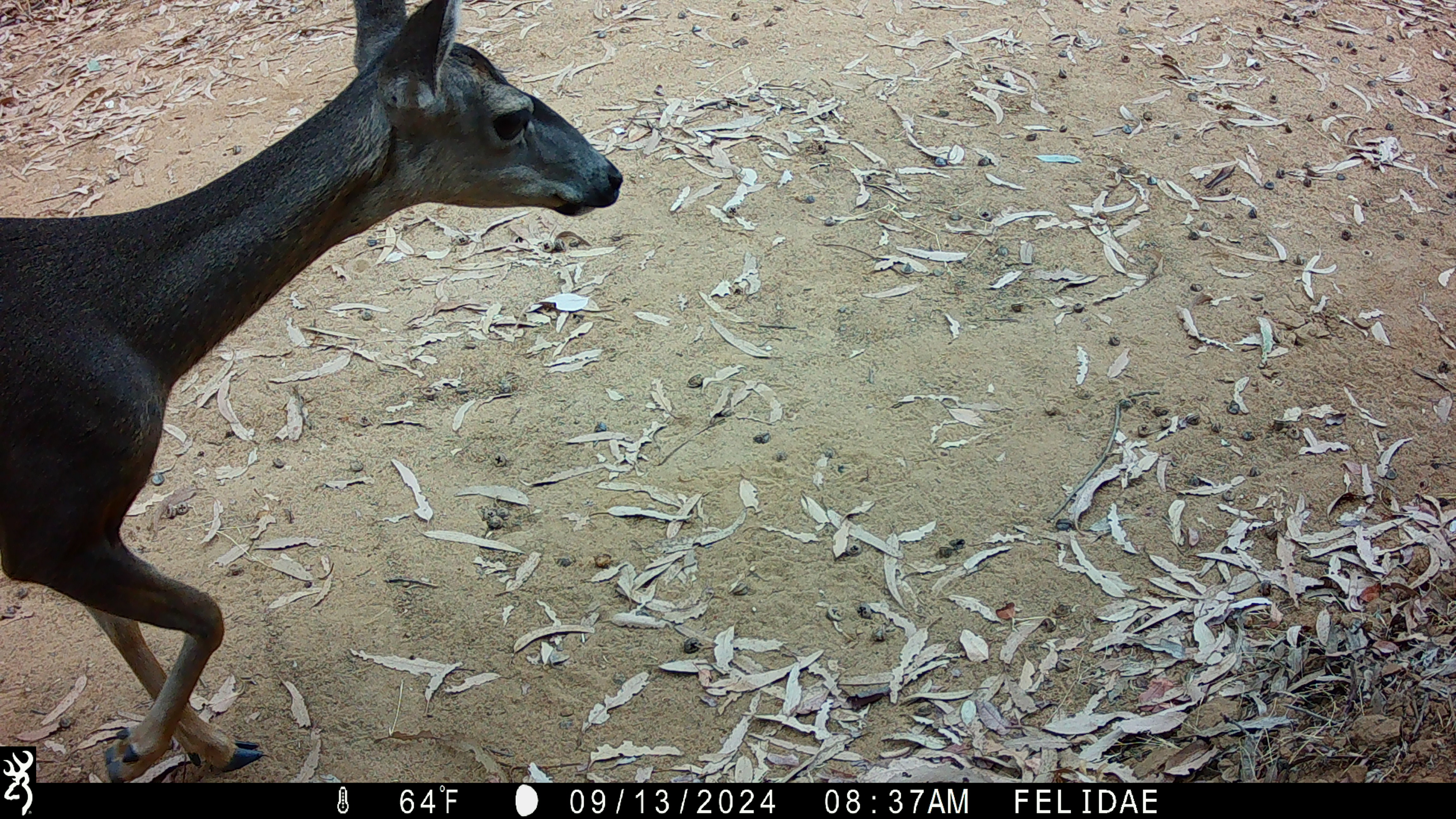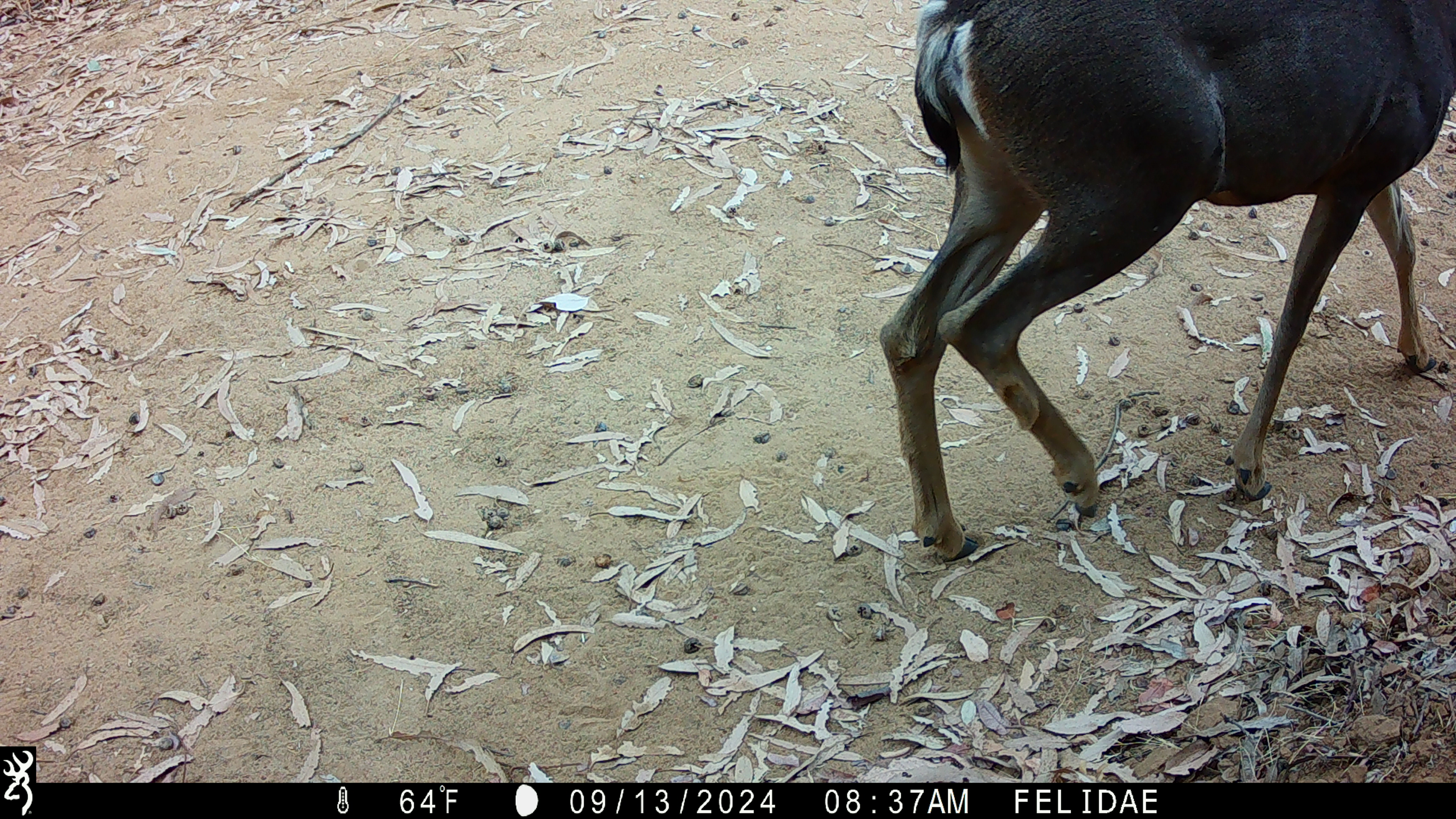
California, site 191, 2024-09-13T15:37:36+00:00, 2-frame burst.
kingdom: Animalia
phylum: Chordata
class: Mammalia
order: Artiodactyla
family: Cervidae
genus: Odocoileus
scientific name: Odocoileus hemionus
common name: mule deer